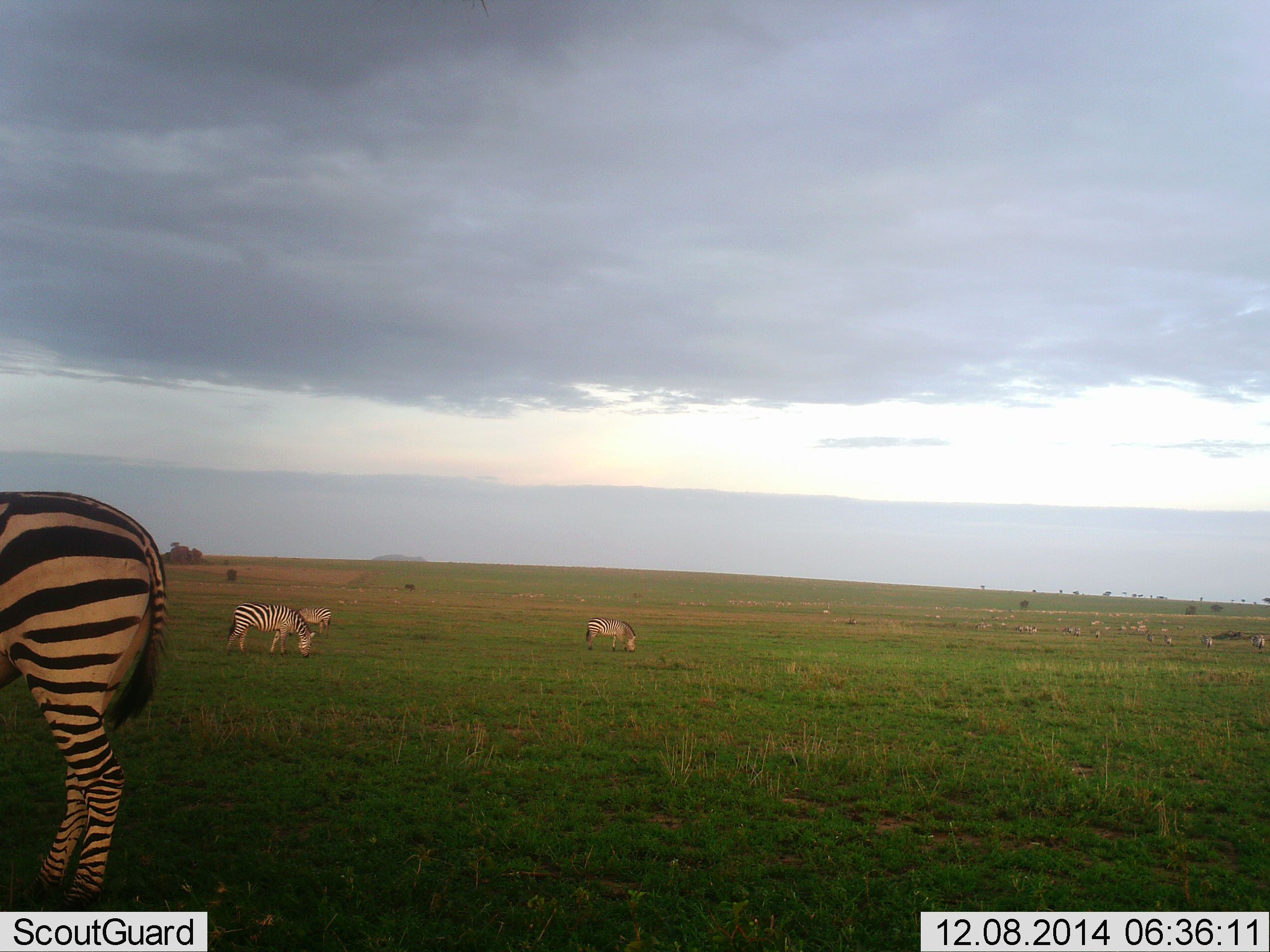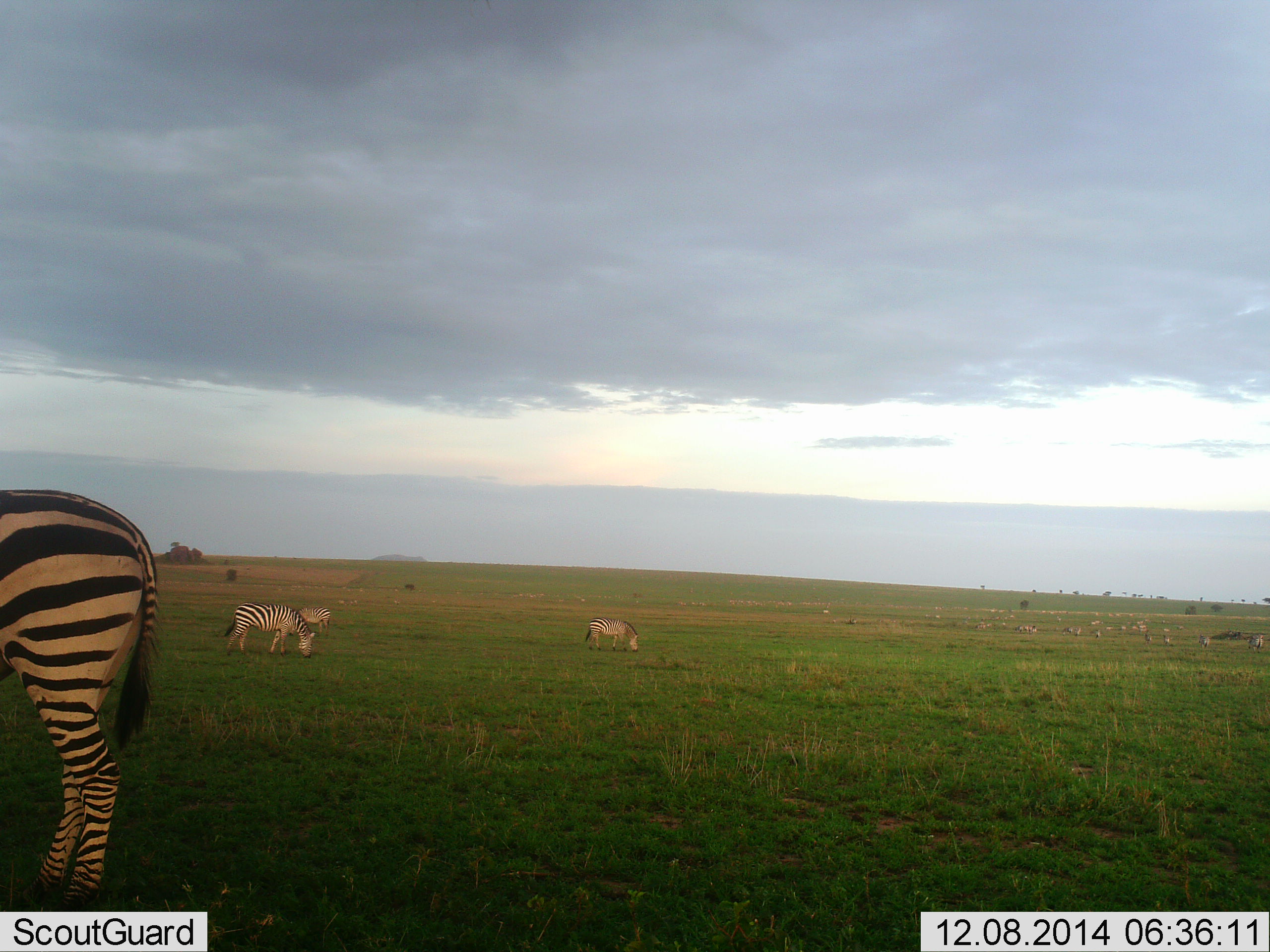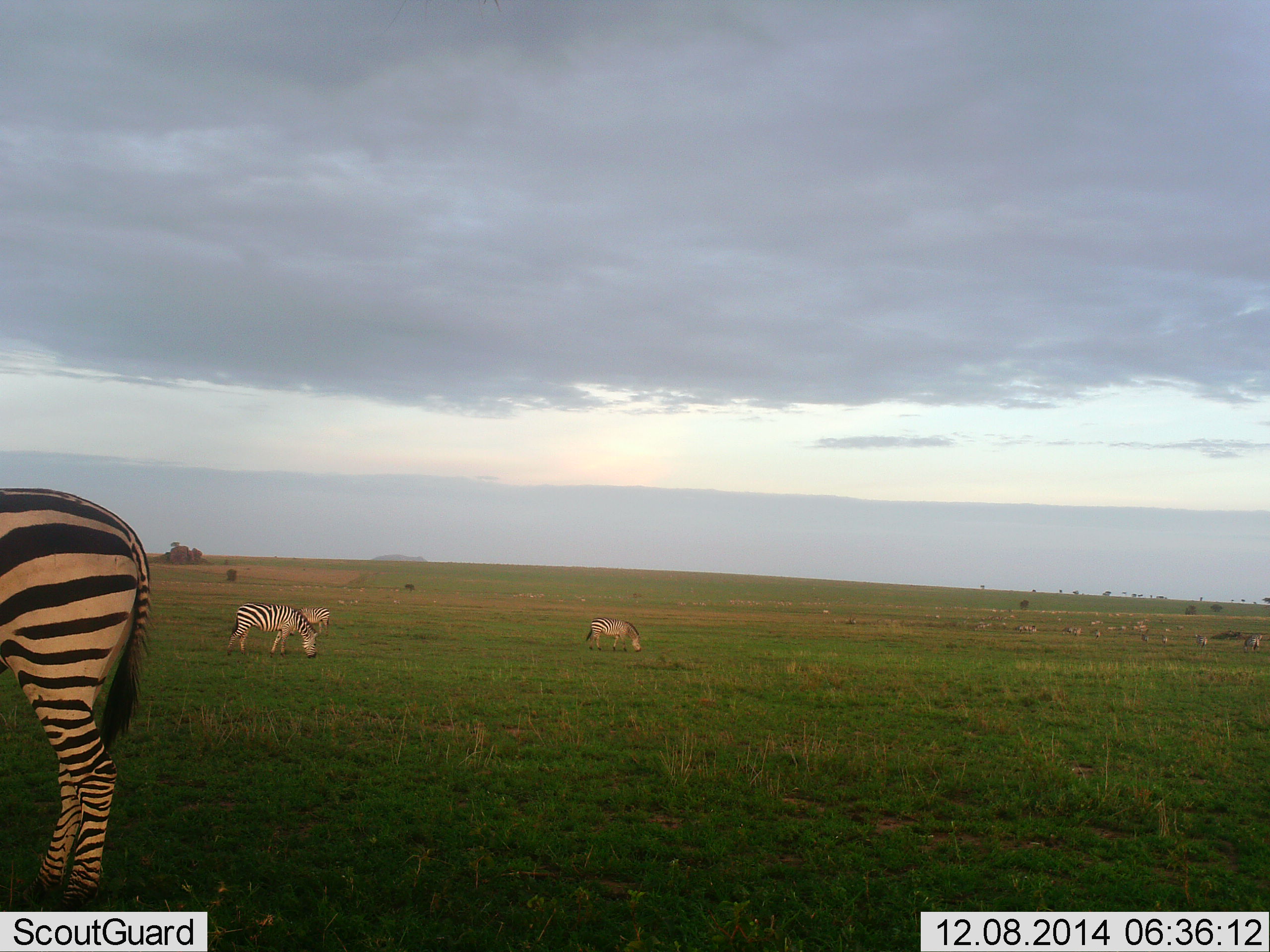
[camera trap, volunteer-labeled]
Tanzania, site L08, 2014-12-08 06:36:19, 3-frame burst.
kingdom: Animalia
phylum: Chordata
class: Mammalia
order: Perissodactyla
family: Equidae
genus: Equus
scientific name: Equus quagga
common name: plains zebra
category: zebra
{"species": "zebra (plains zebra) (Equus quagga)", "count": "4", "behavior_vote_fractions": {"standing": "80%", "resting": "10%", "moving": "0%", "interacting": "10%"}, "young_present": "0%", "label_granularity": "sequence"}